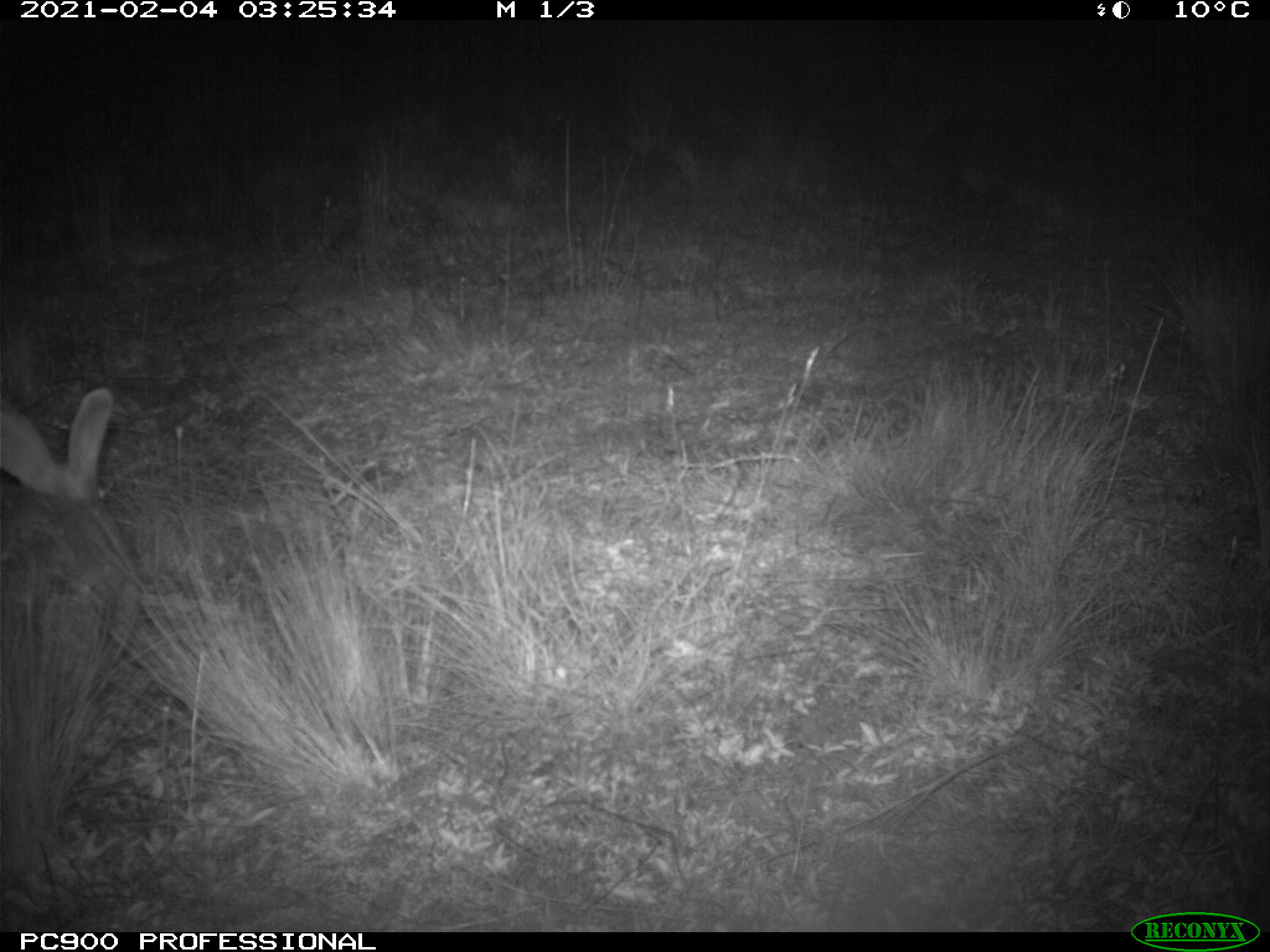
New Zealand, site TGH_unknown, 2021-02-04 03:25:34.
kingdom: Animalia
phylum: Chordata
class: Mammalia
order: Lagomorpha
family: Leporidae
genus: Oryctolagus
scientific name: Oryctolagus cuniculus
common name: european rabbit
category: rabbit